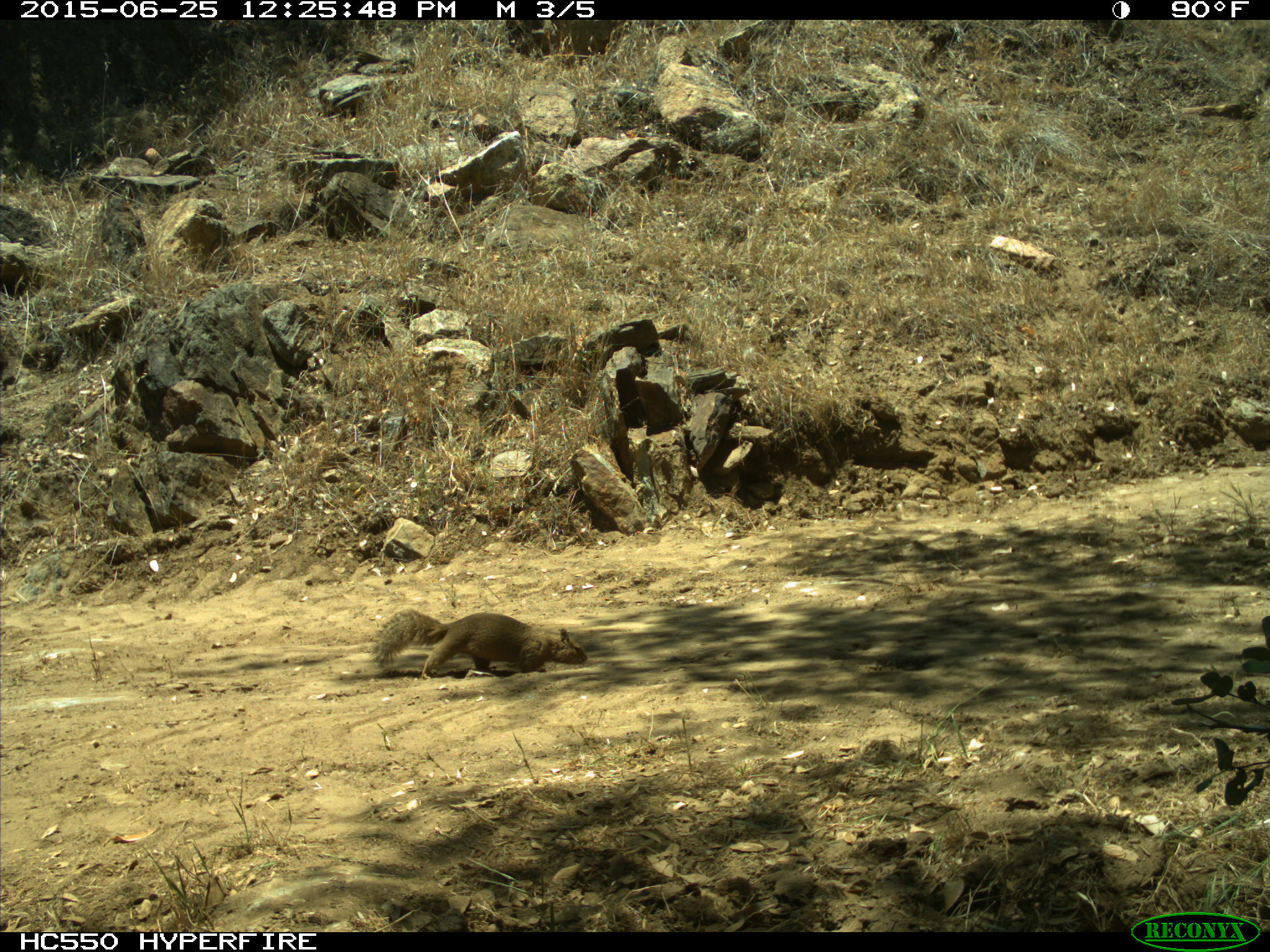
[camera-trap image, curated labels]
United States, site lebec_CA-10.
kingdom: Animalia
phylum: Chordata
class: Mammalia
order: Rodentia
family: Sciuridae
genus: Otospermophilus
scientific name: Otospermophilus beecheyi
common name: california ground squirrel